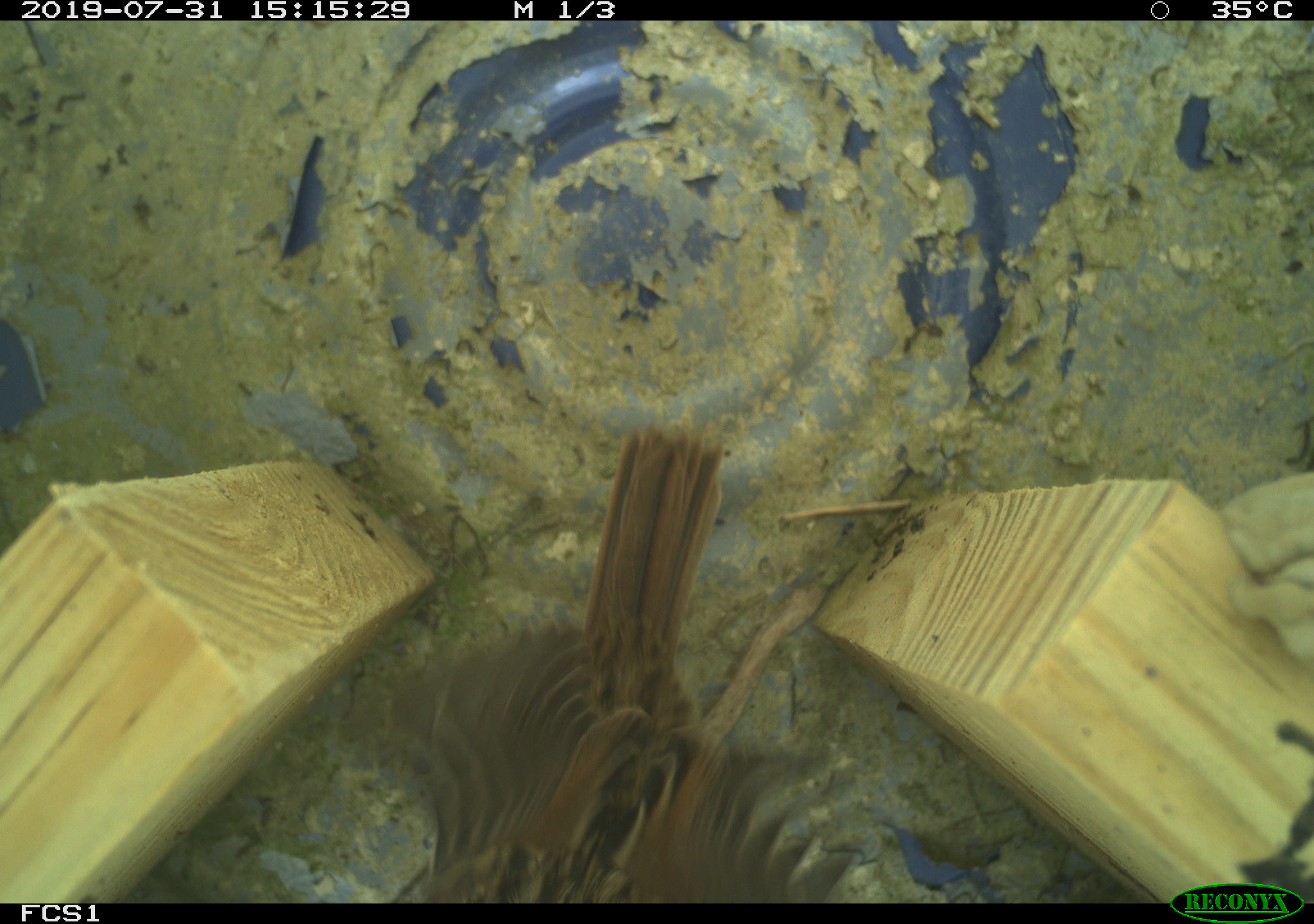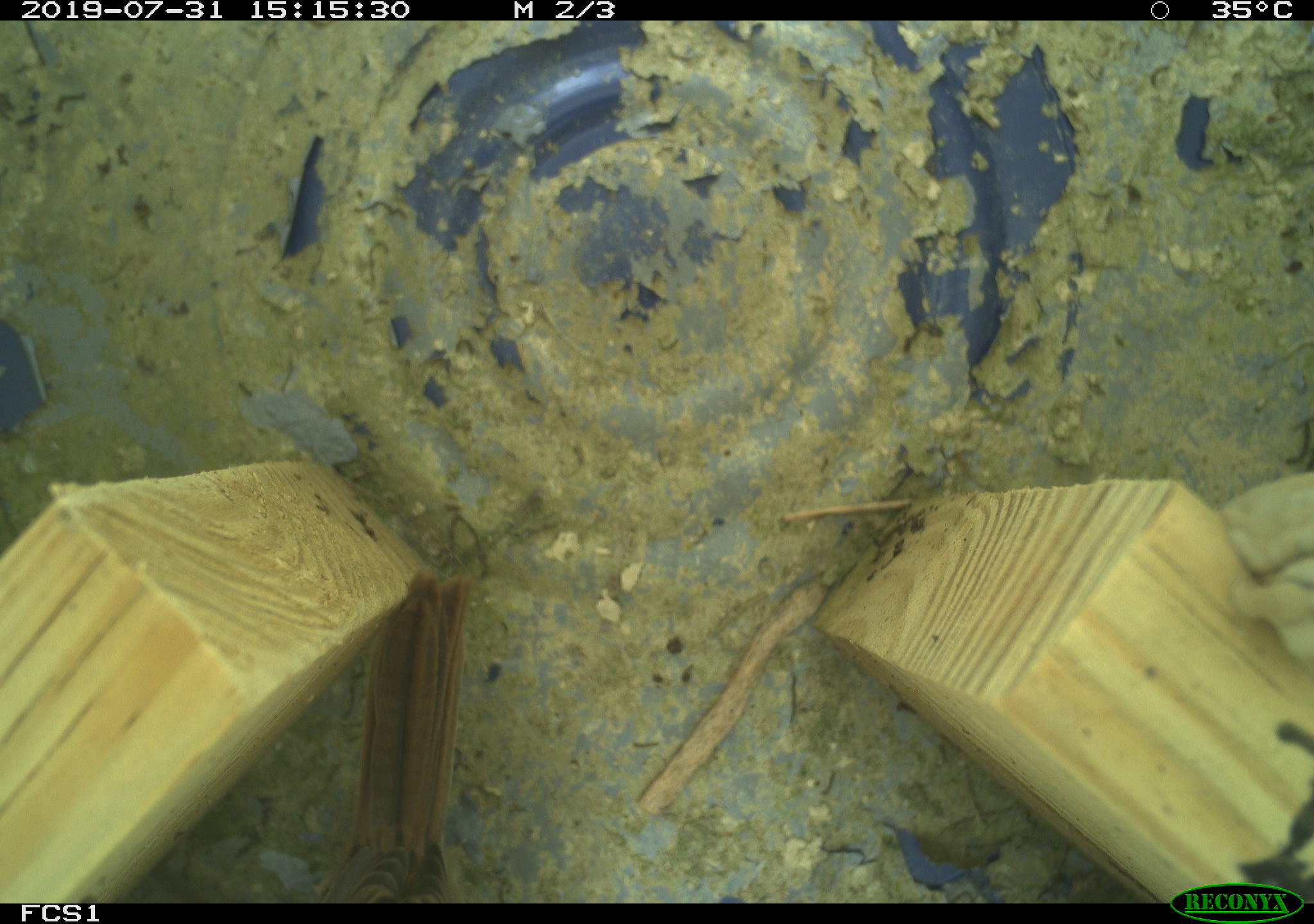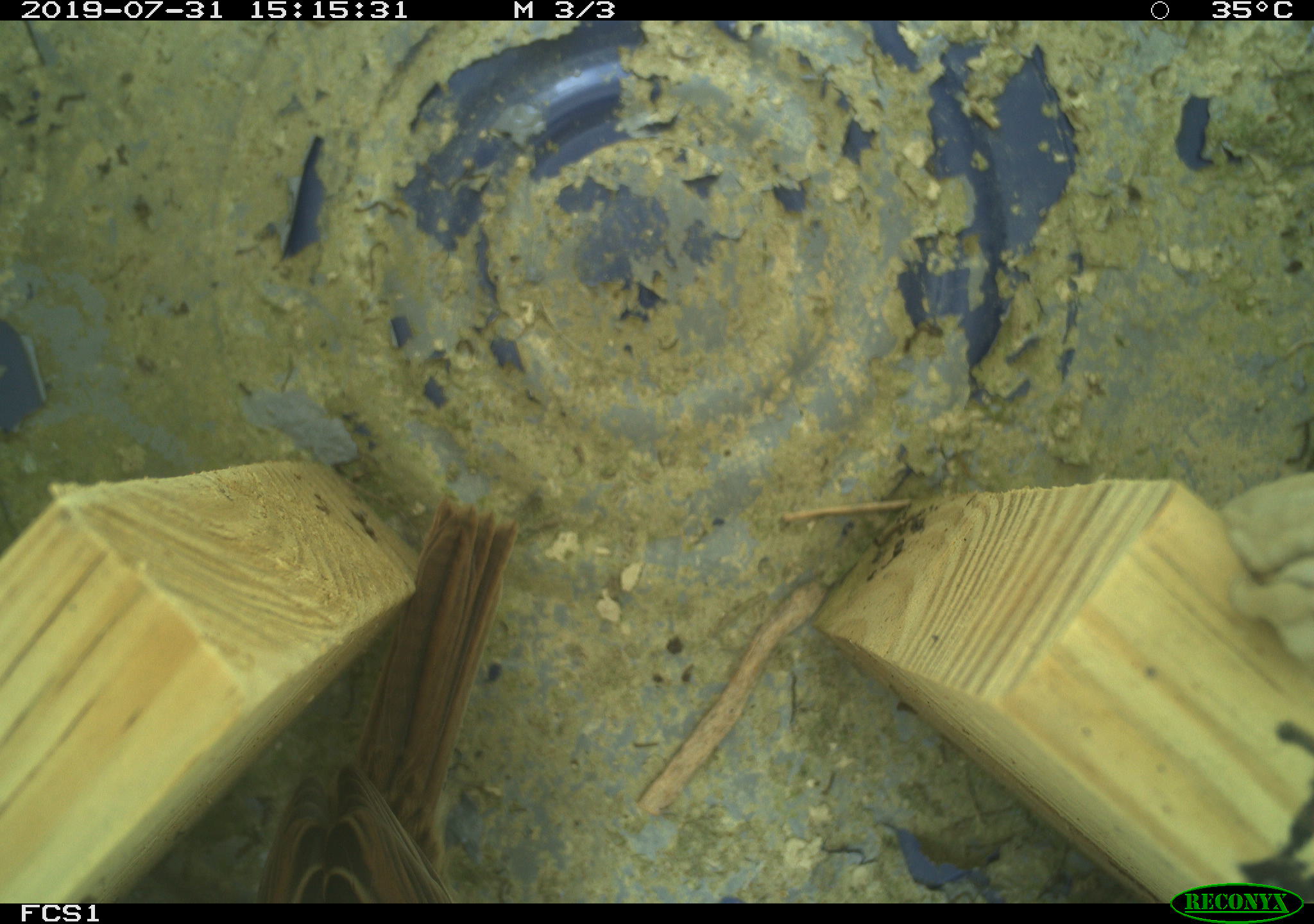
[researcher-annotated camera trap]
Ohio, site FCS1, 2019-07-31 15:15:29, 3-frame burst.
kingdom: Animalia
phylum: Chordata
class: Aves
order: Passeriformes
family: Passerellidae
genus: Melospiza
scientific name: Melospiza melodia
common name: song sparrow